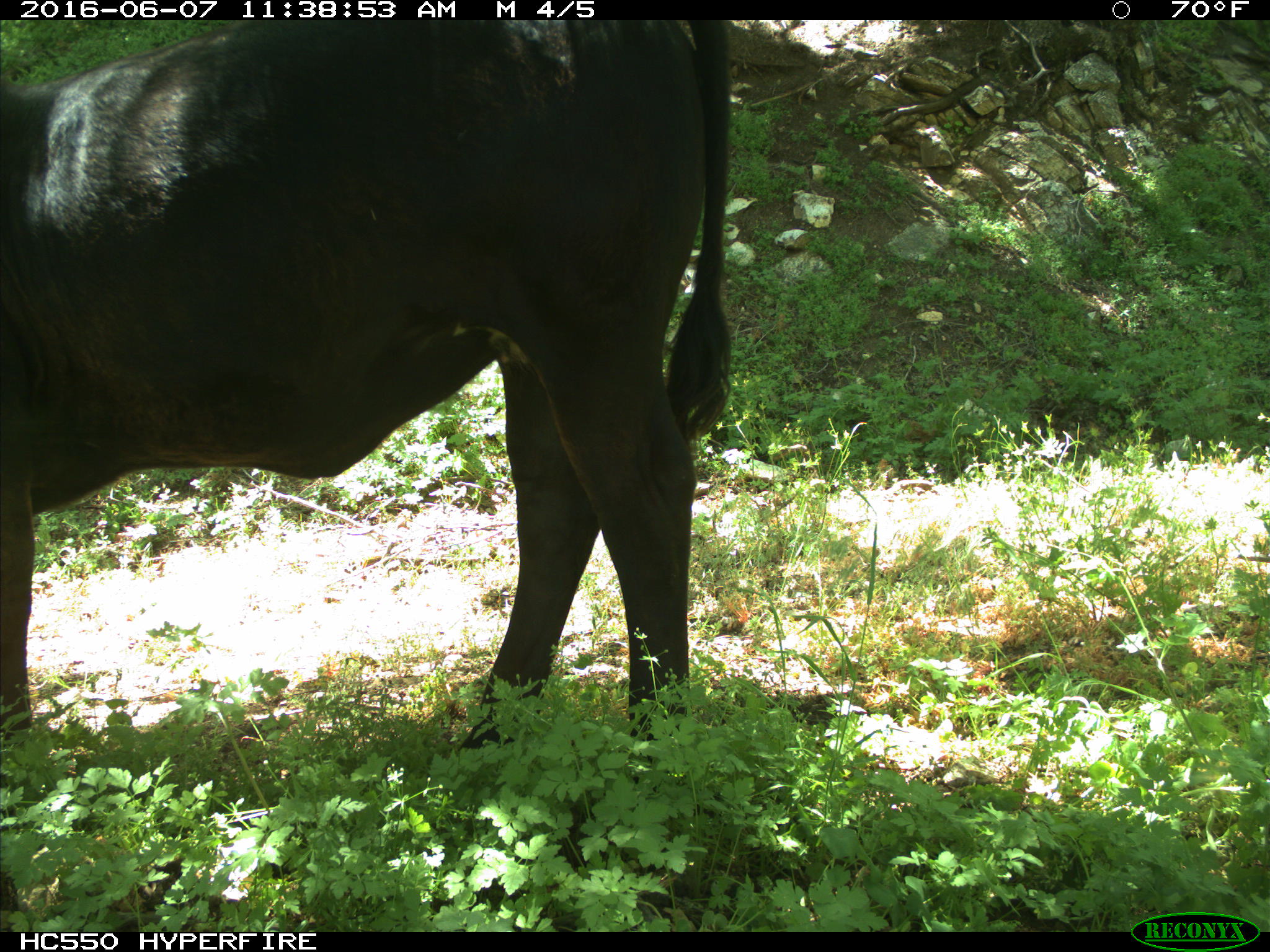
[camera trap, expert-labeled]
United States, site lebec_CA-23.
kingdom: Animalia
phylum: Chordata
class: Mammalia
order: Artiodactyla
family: Bovidae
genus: Bos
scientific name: Bos taurus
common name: domestic cow